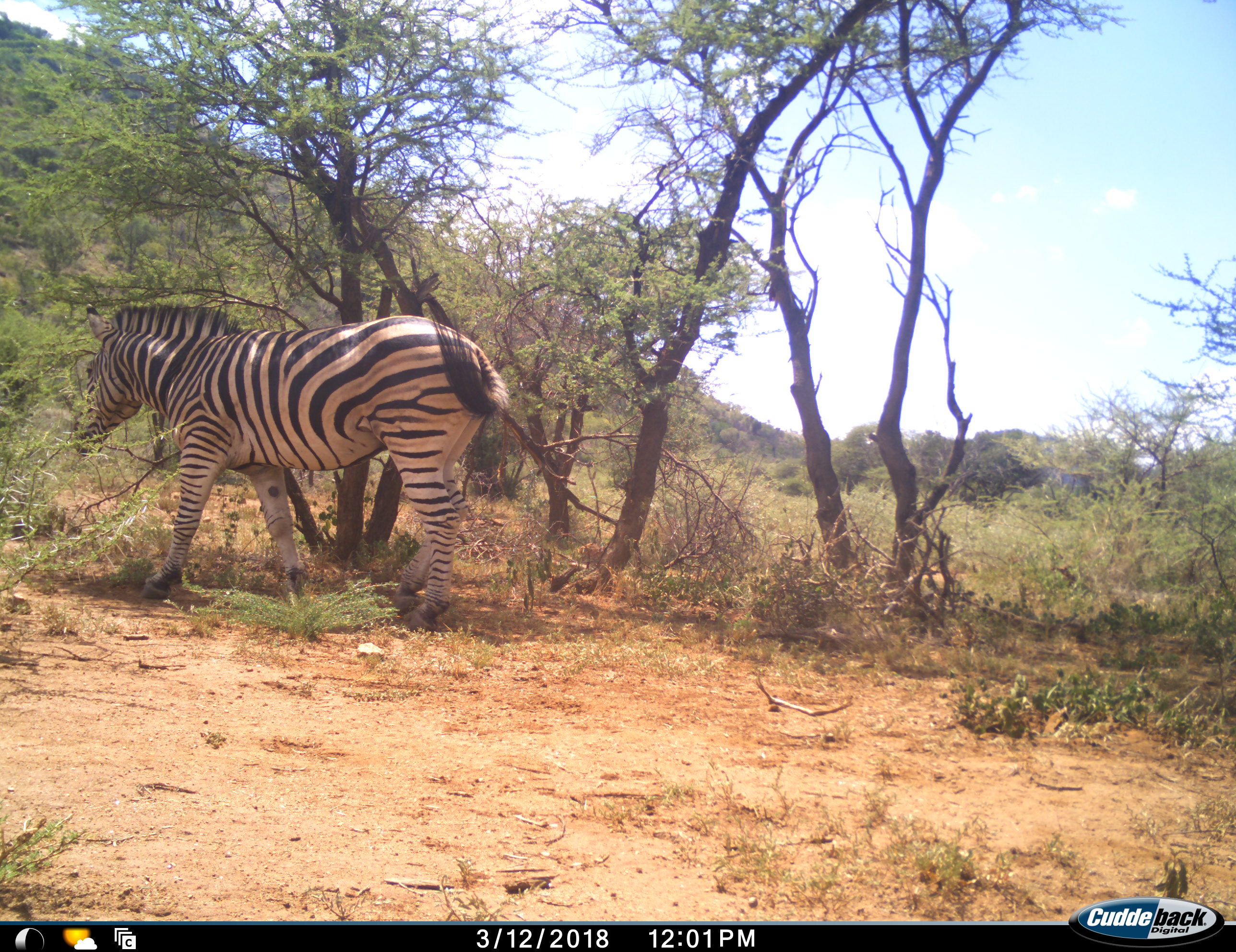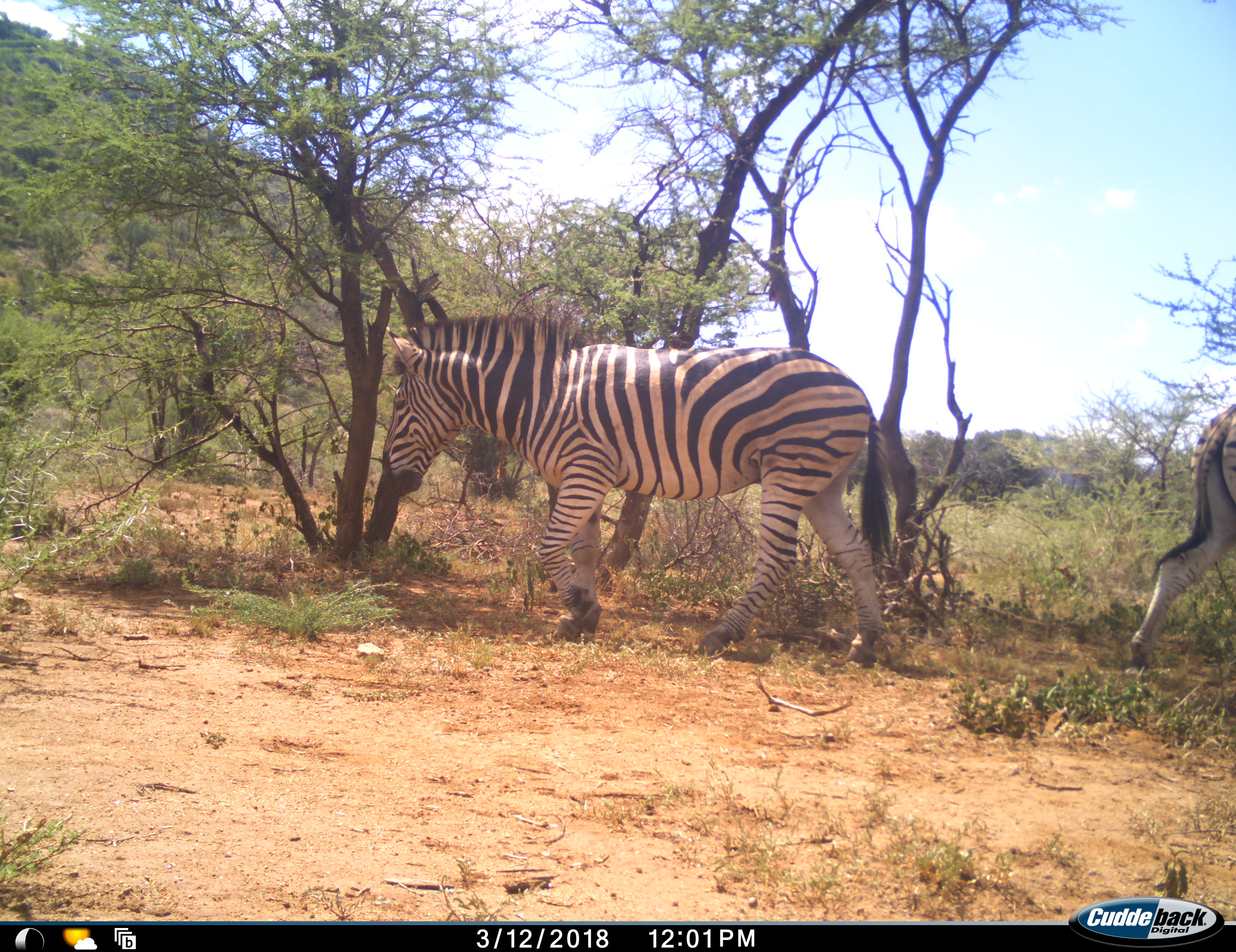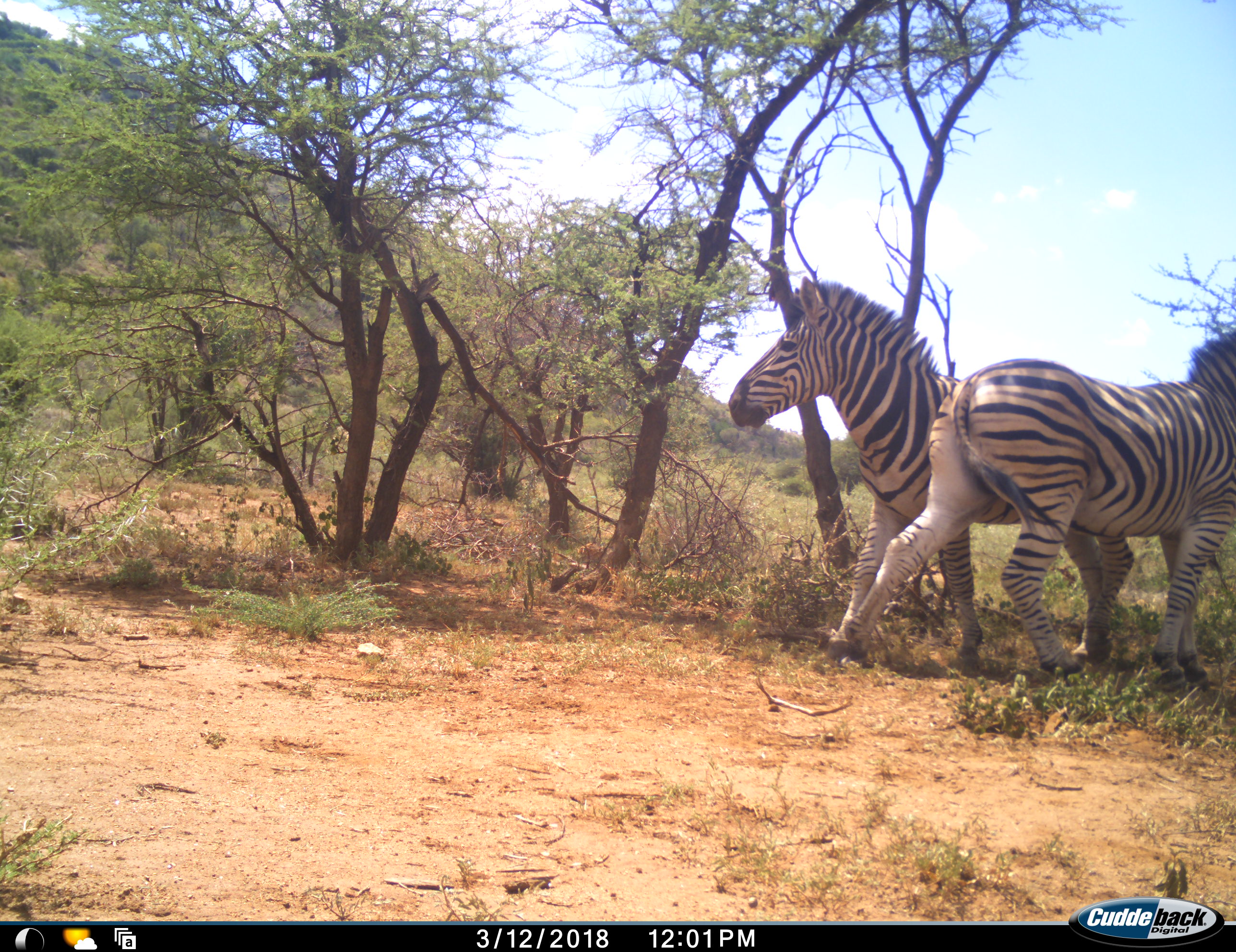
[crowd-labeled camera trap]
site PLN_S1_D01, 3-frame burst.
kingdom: Animalia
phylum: Chordata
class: Mammalia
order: Perissodactyla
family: Equidae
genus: Equus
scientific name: Equus quagga burchellii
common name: burchell's zebra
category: zebraburchells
Zebraburchells (burchell's zebra) (Equus quagga burchellii), count 2. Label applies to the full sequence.